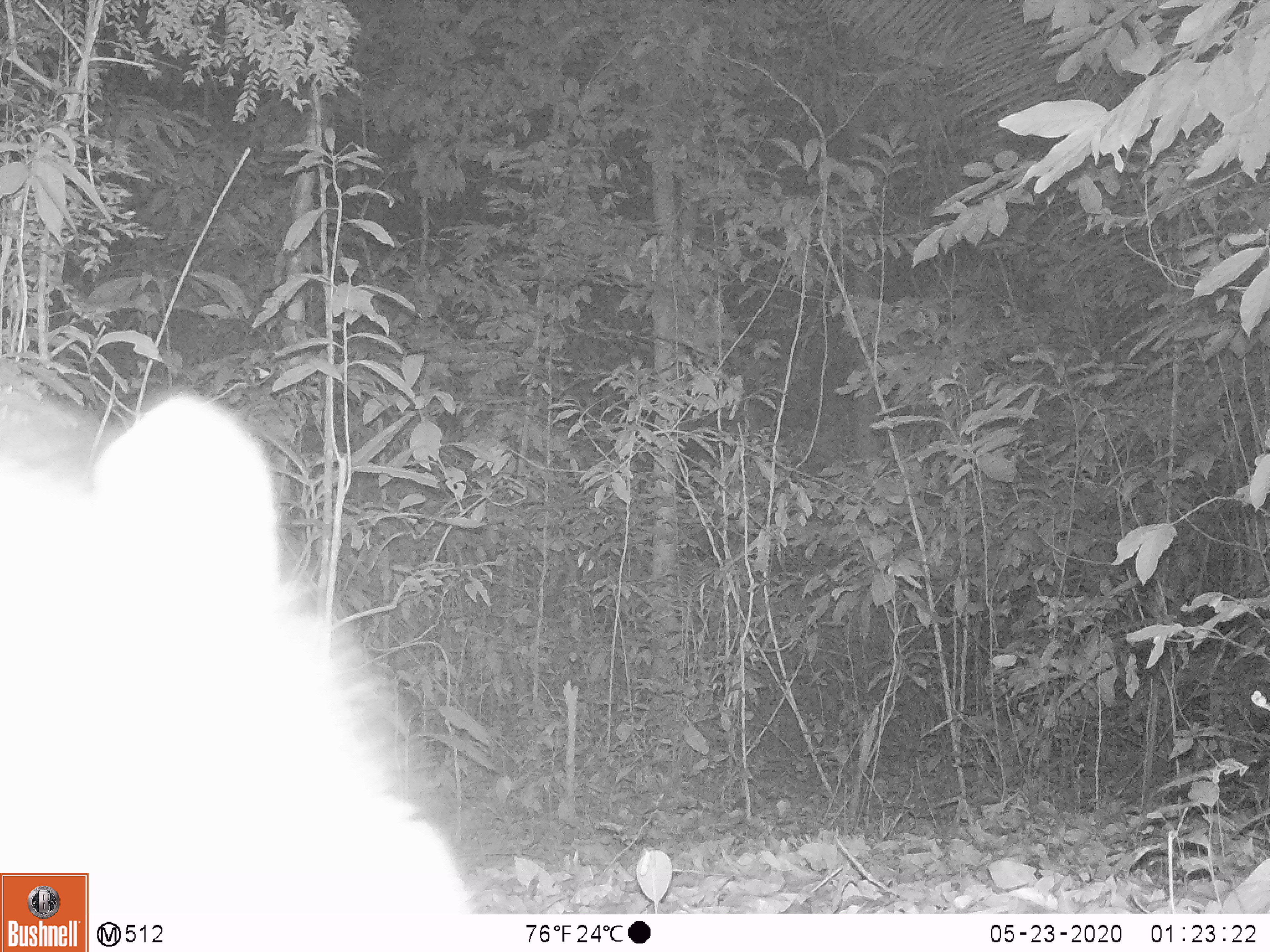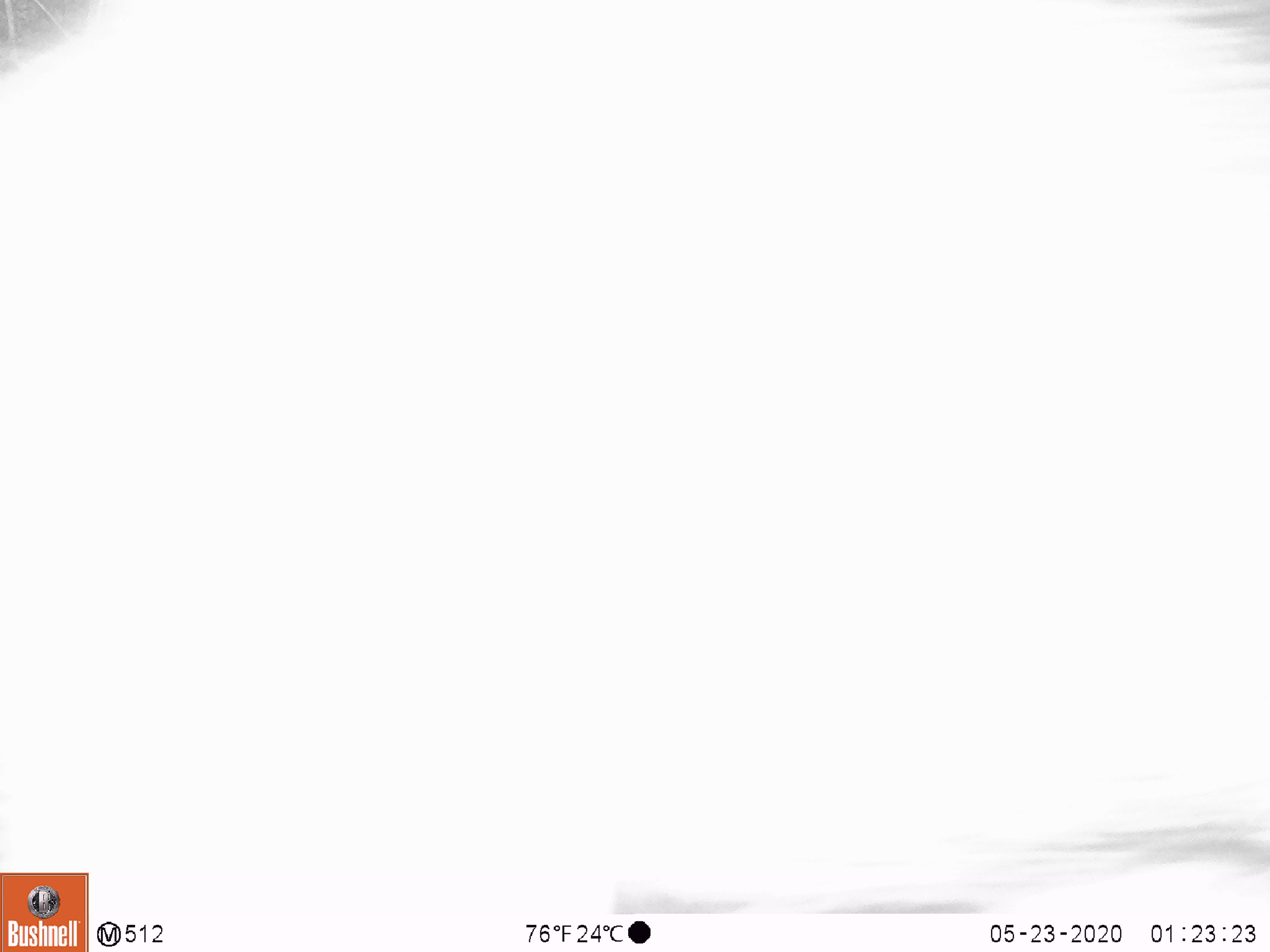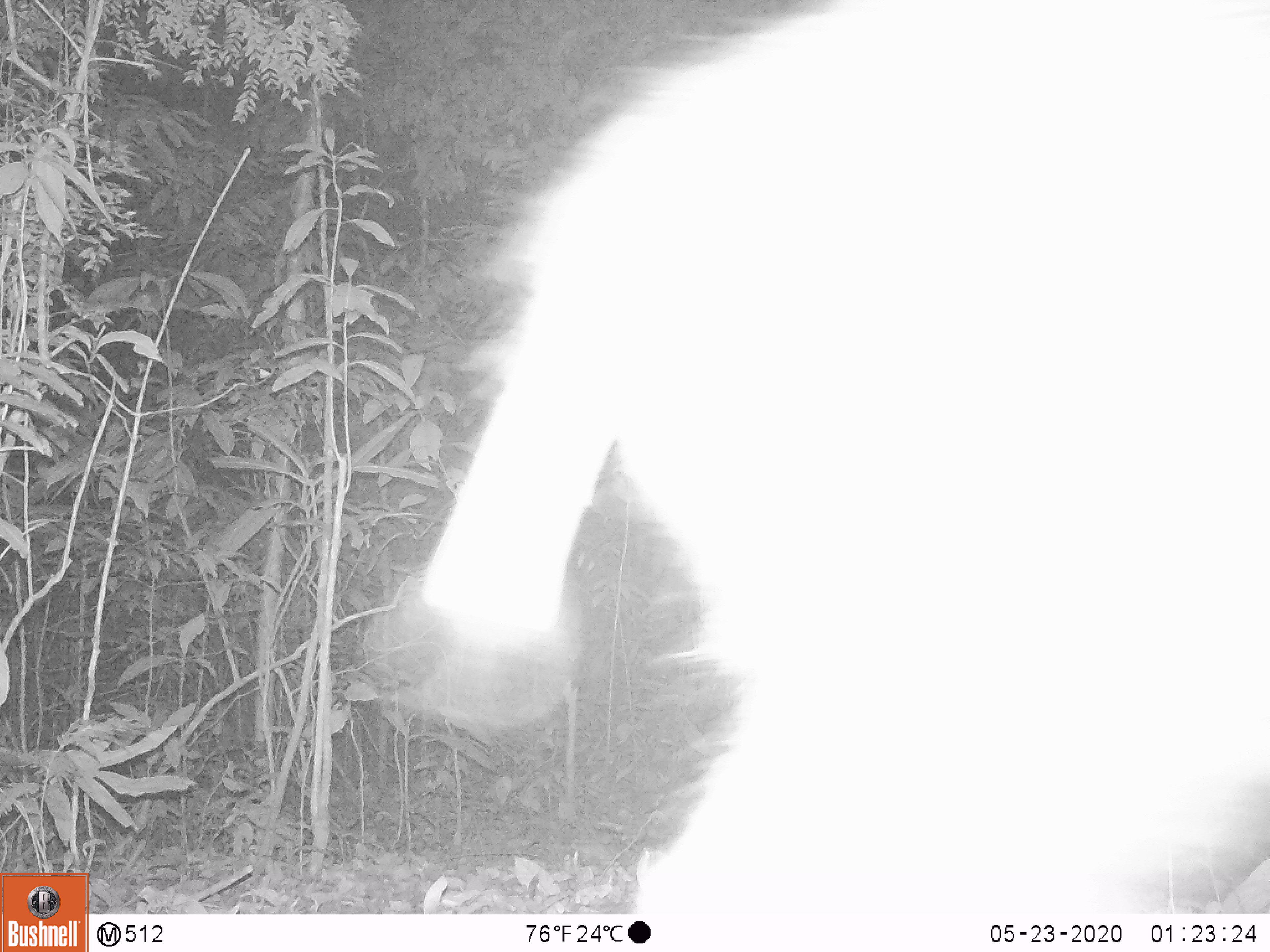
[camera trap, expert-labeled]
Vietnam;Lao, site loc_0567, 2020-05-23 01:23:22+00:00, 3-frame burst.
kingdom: Animalia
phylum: Chordata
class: Mammalia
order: Artiodactyla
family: Suidae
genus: Sus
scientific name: Sus scrofa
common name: eurasian wild pig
Eurasian wild pig (Sus scrofa). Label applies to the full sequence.